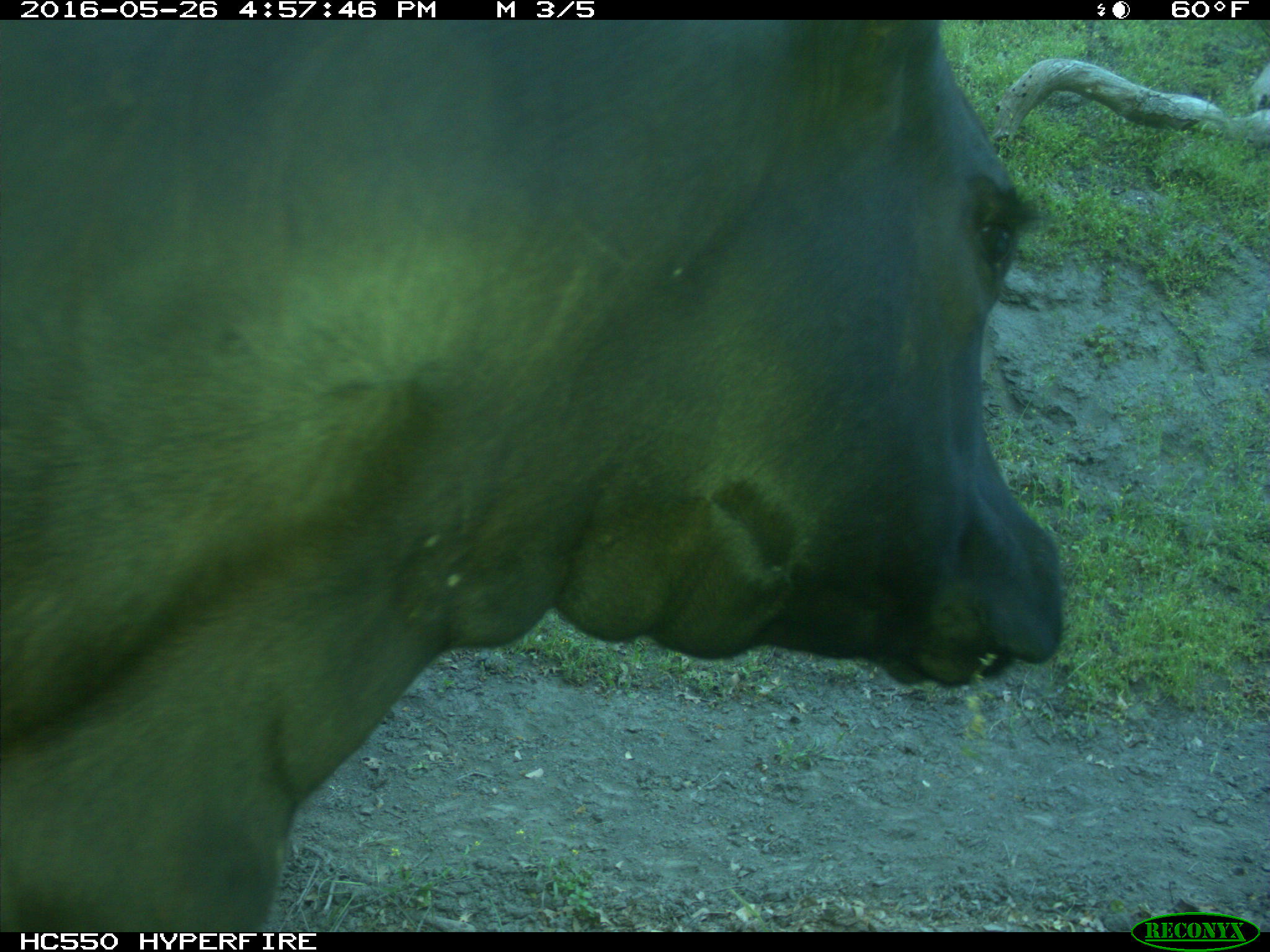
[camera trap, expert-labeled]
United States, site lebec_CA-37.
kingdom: Animalia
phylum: Chordata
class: Mammalia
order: Artiodactyla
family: Bovidae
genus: Bos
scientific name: Bos taurus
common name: domestic cow